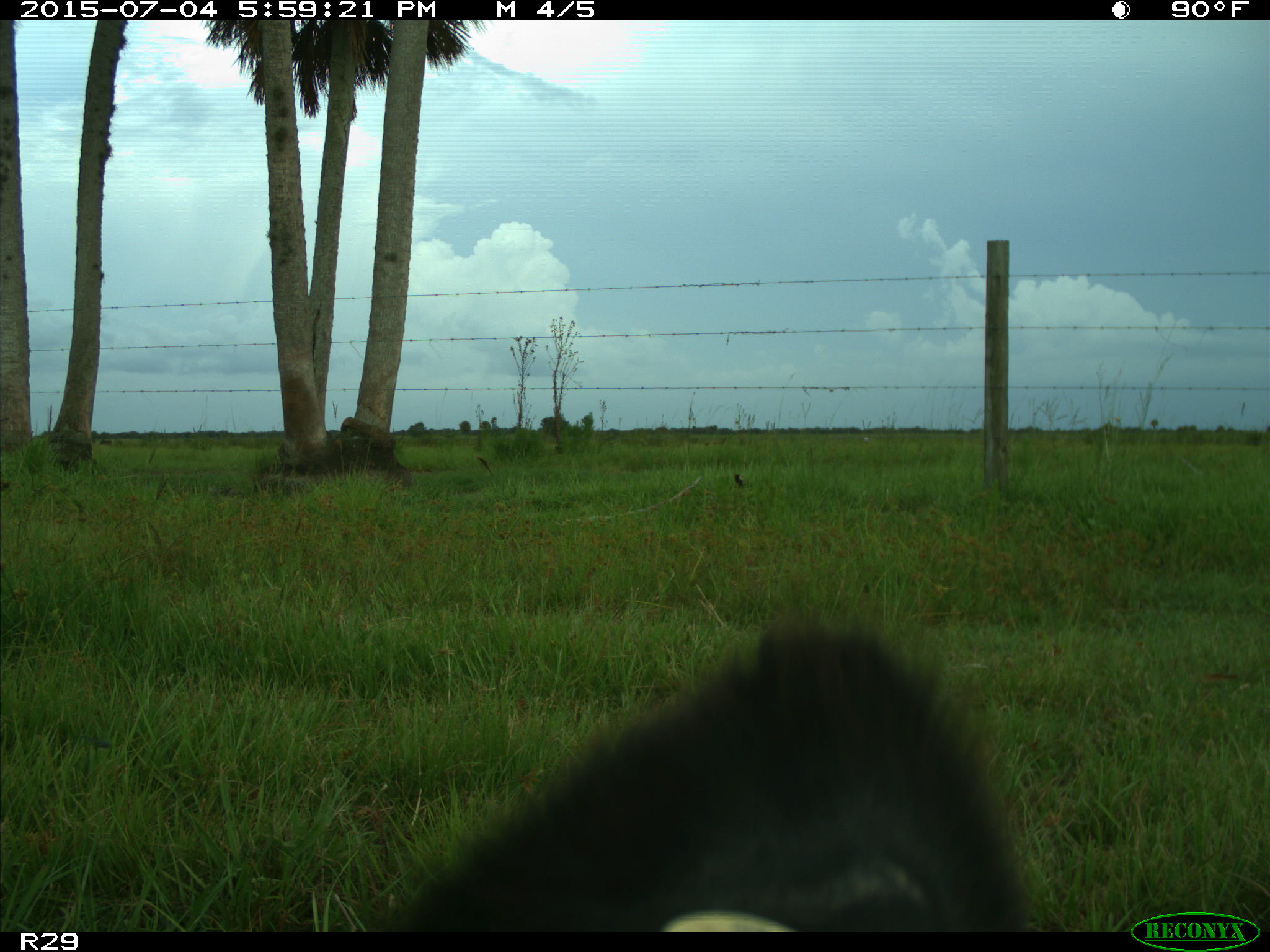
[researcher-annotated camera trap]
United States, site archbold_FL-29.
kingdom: Animalia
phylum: Chordata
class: Mammalia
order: Artiodactyla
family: Bovidae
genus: Bos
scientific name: Bos taurus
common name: domestic cow